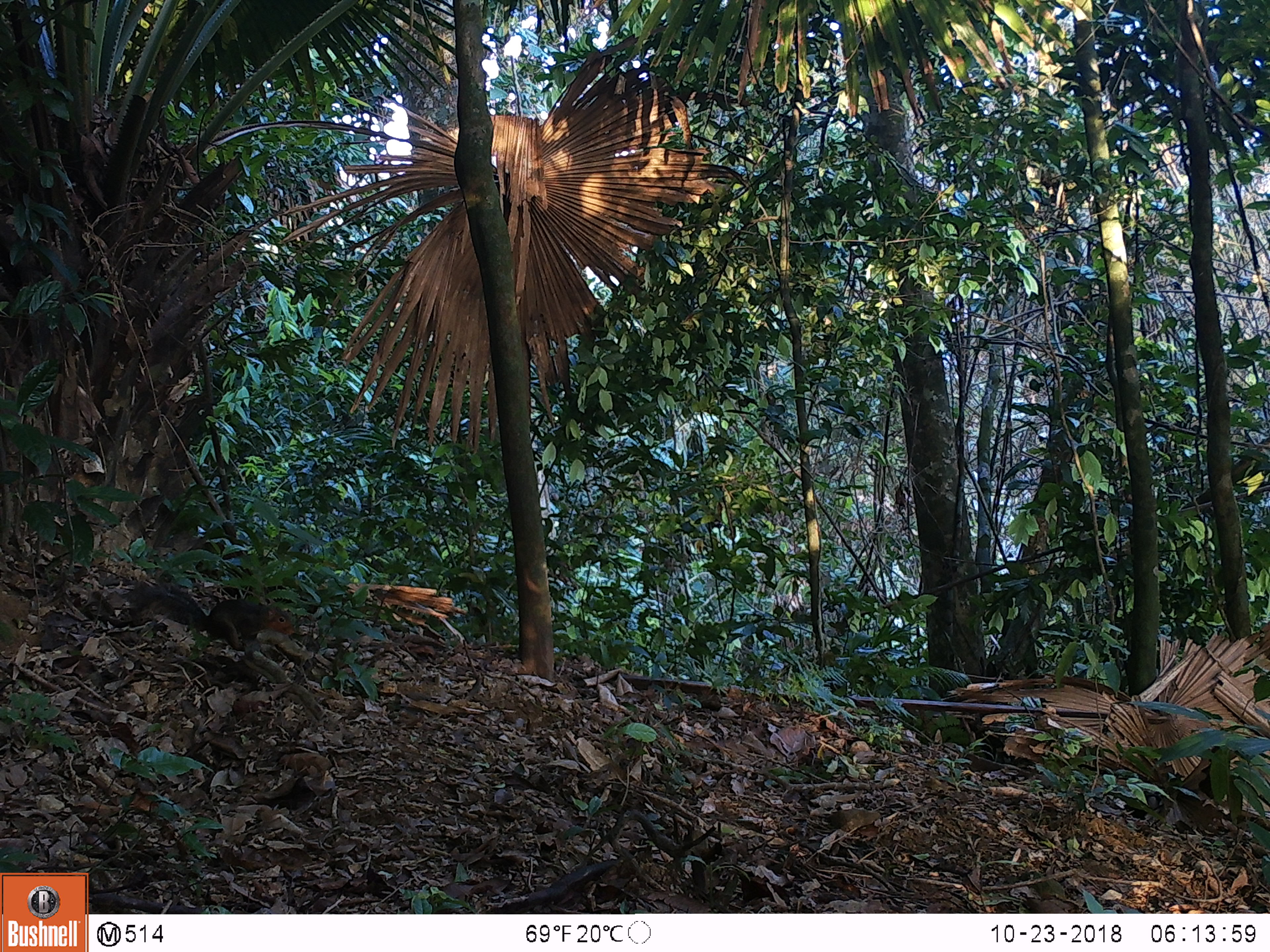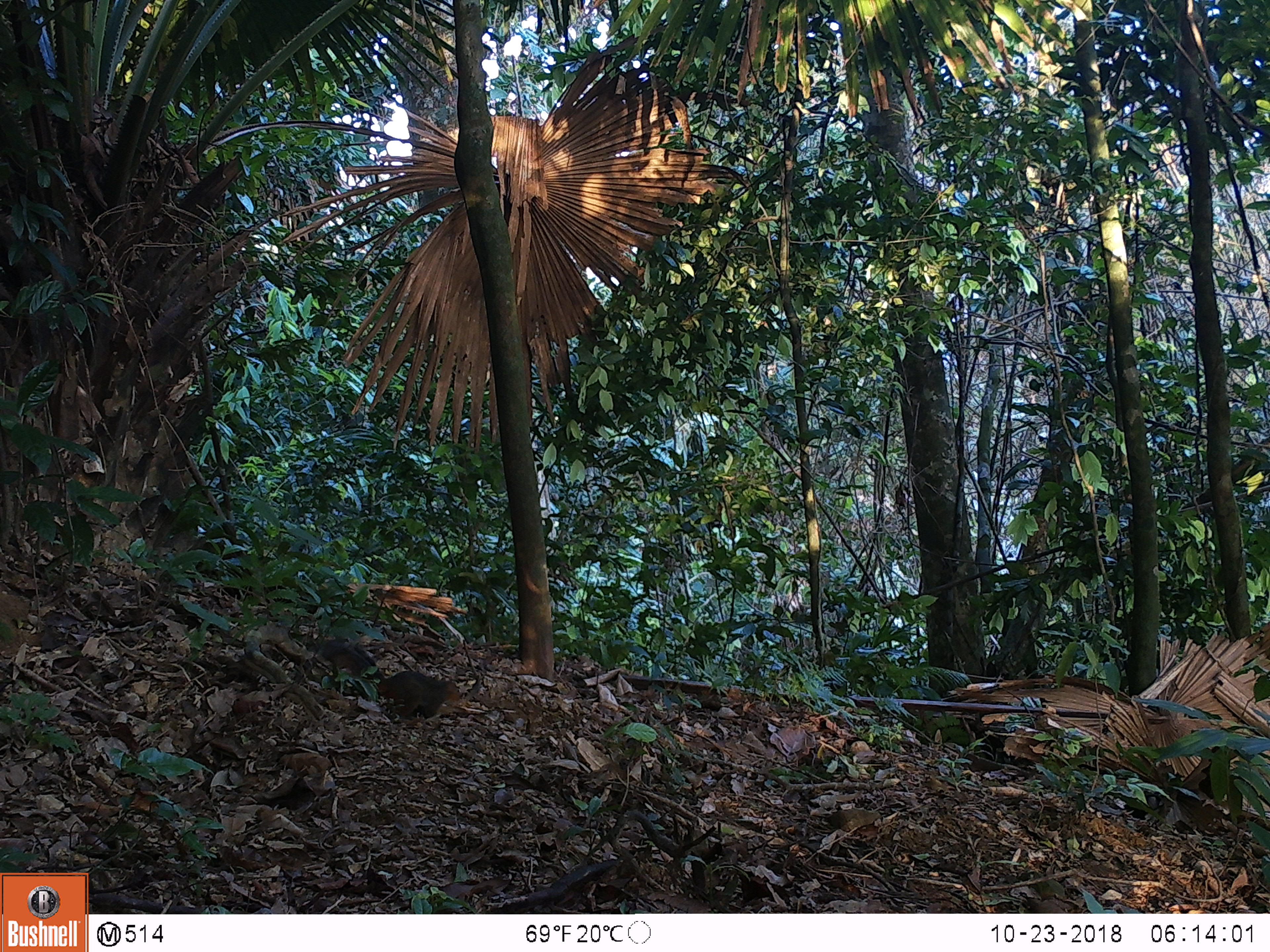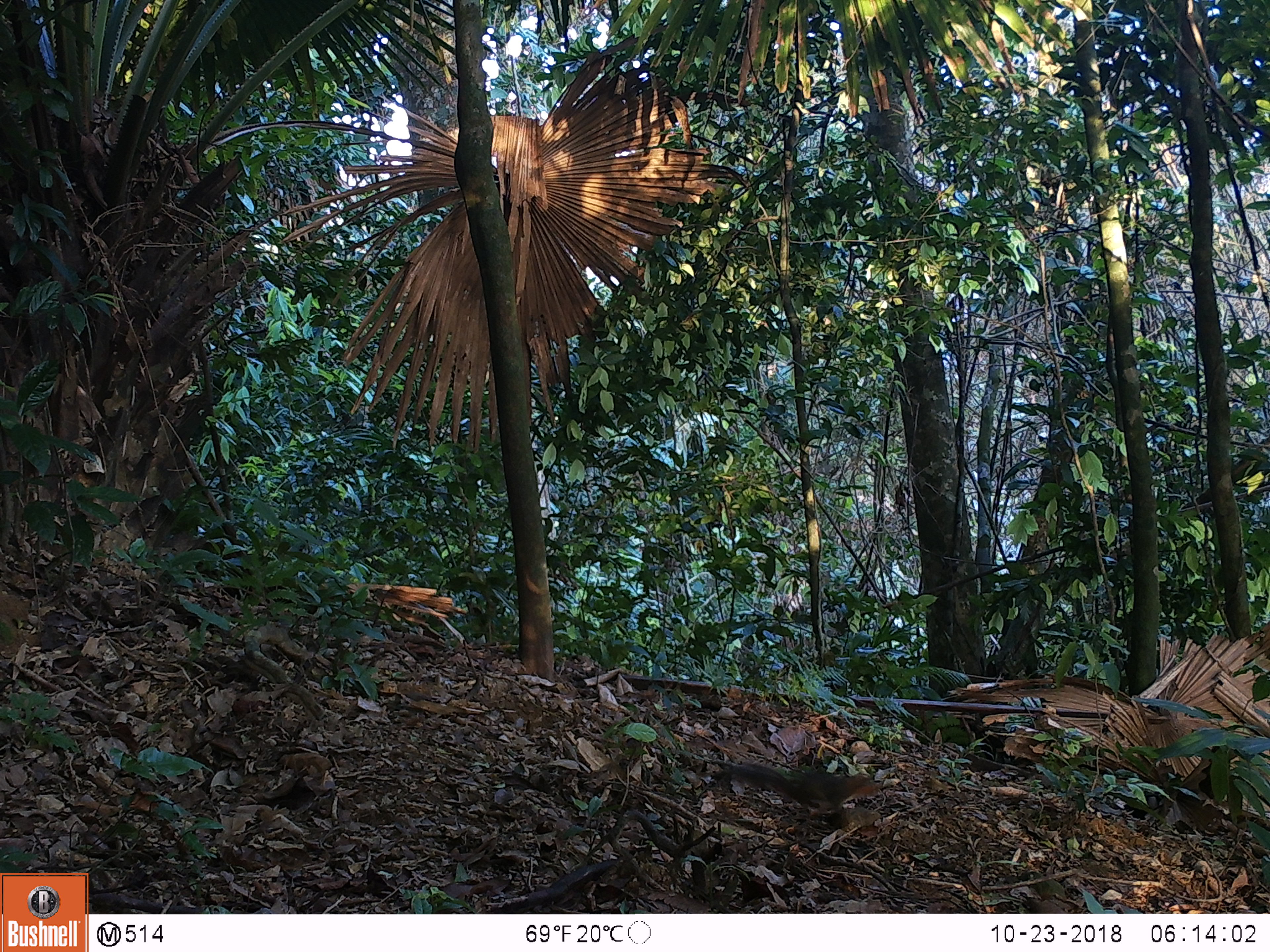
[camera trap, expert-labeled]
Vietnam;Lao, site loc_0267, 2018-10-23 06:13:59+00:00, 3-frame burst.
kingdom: Animalia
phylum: Chordata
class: Mammalia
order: Rodentia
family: Sciuridae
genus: Dremomys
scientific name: Dremomys rufigenis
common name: red-cheeked squirrel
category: red cheeked squirrel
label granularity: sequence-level